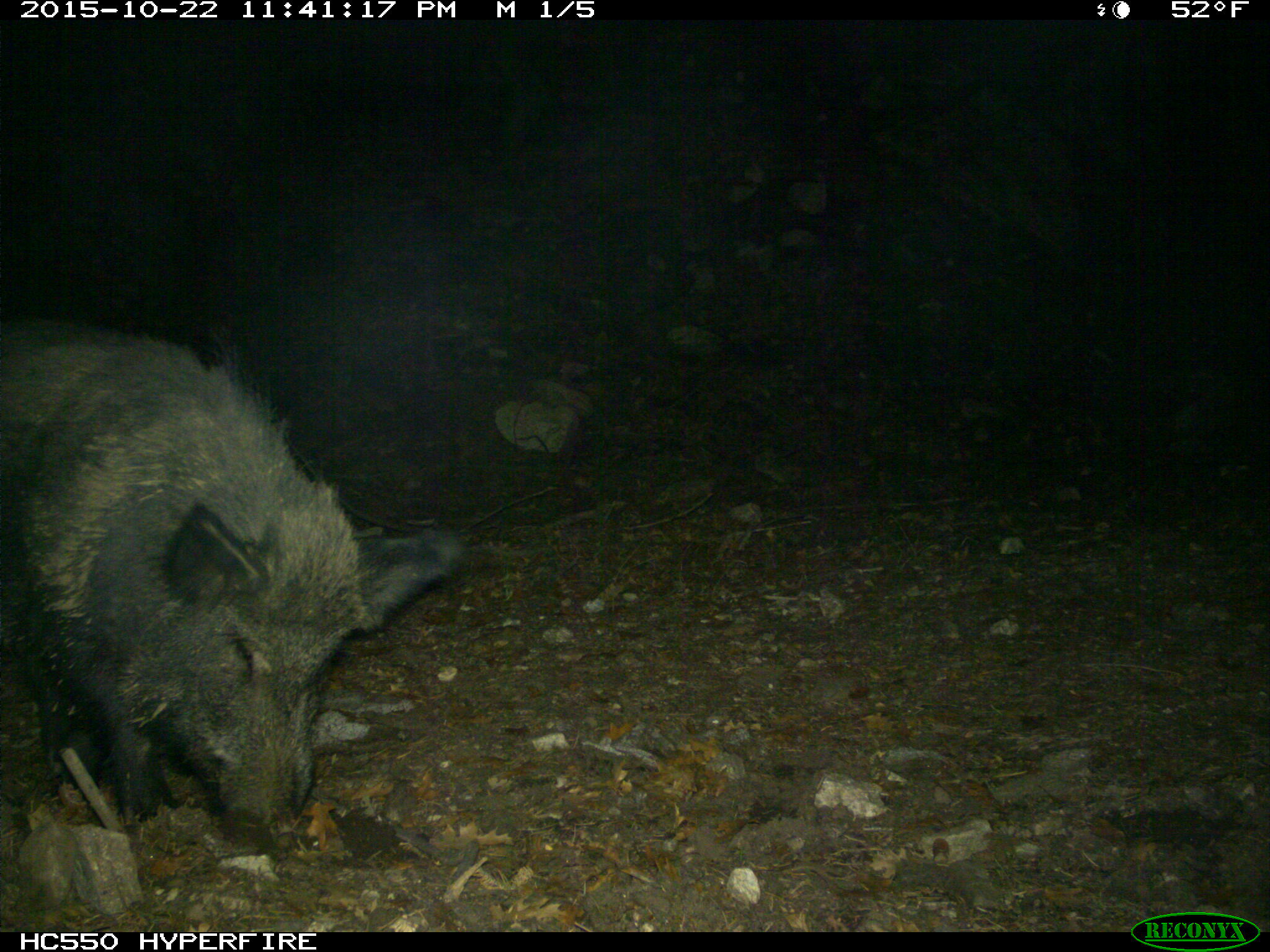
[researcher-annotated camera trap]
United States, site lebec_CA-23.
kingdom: Animalia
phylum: Chordata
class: Mammalia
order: Artiodactyla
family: Suidae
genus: Sus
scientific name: Sus scrofa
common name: wild boar